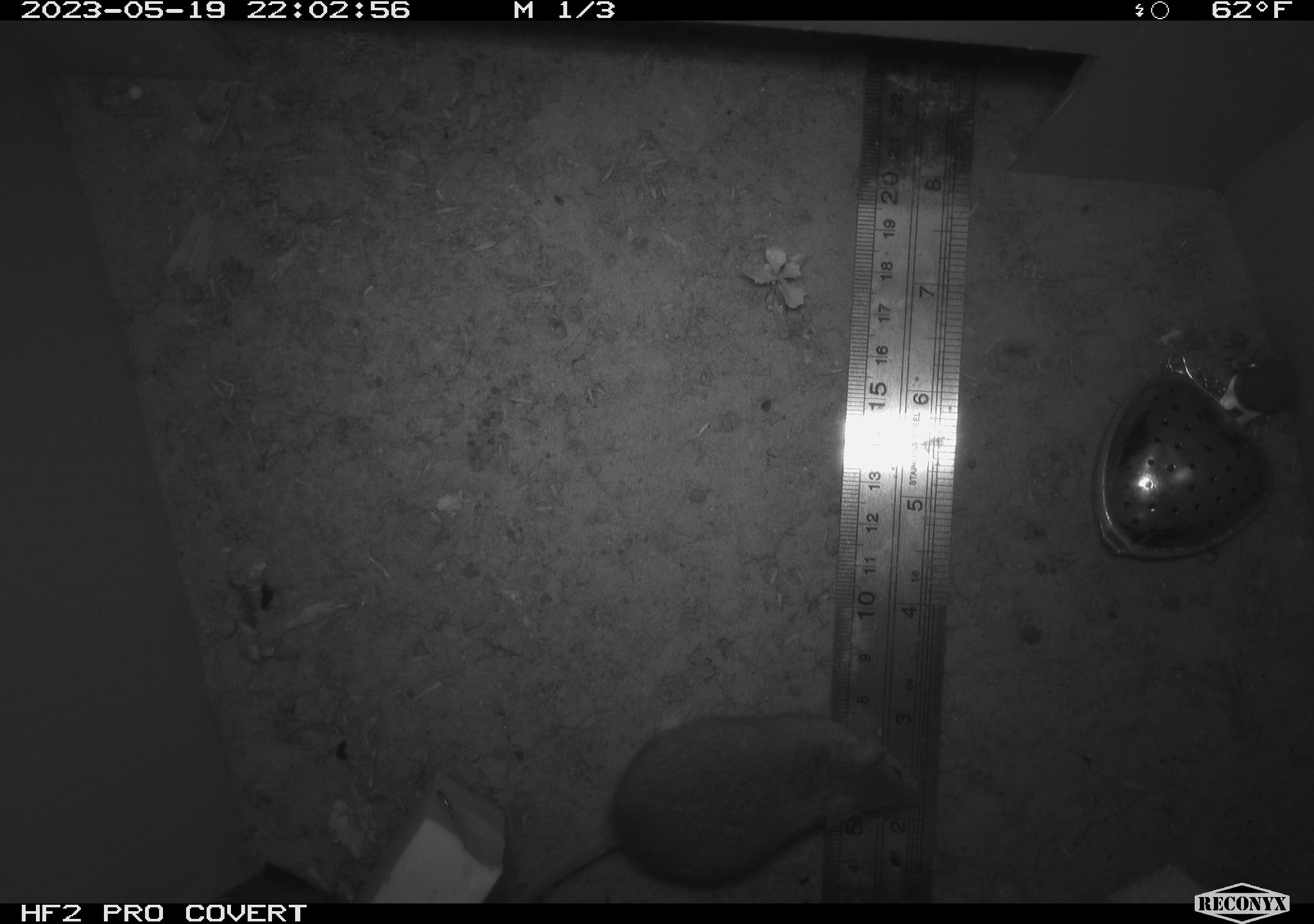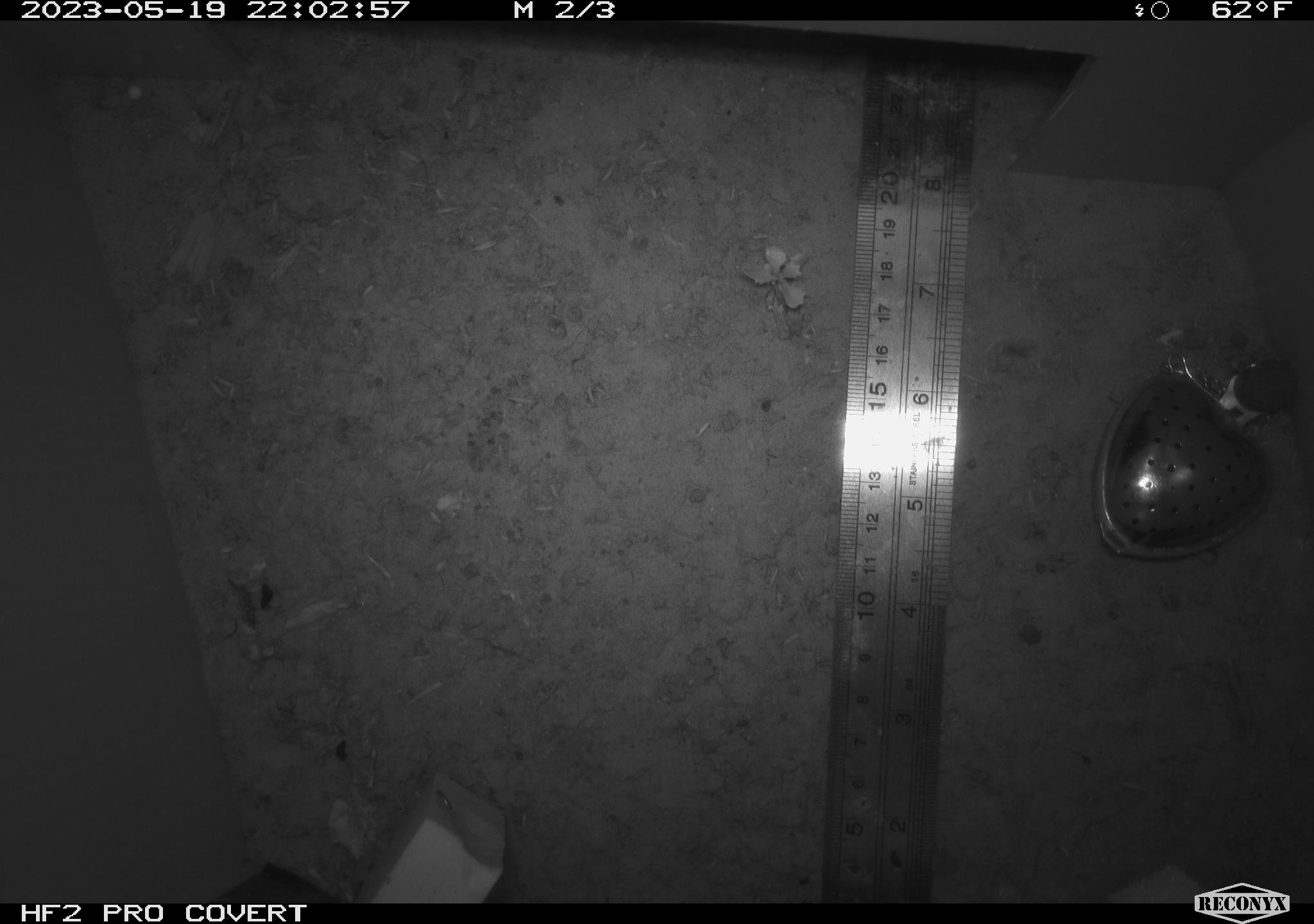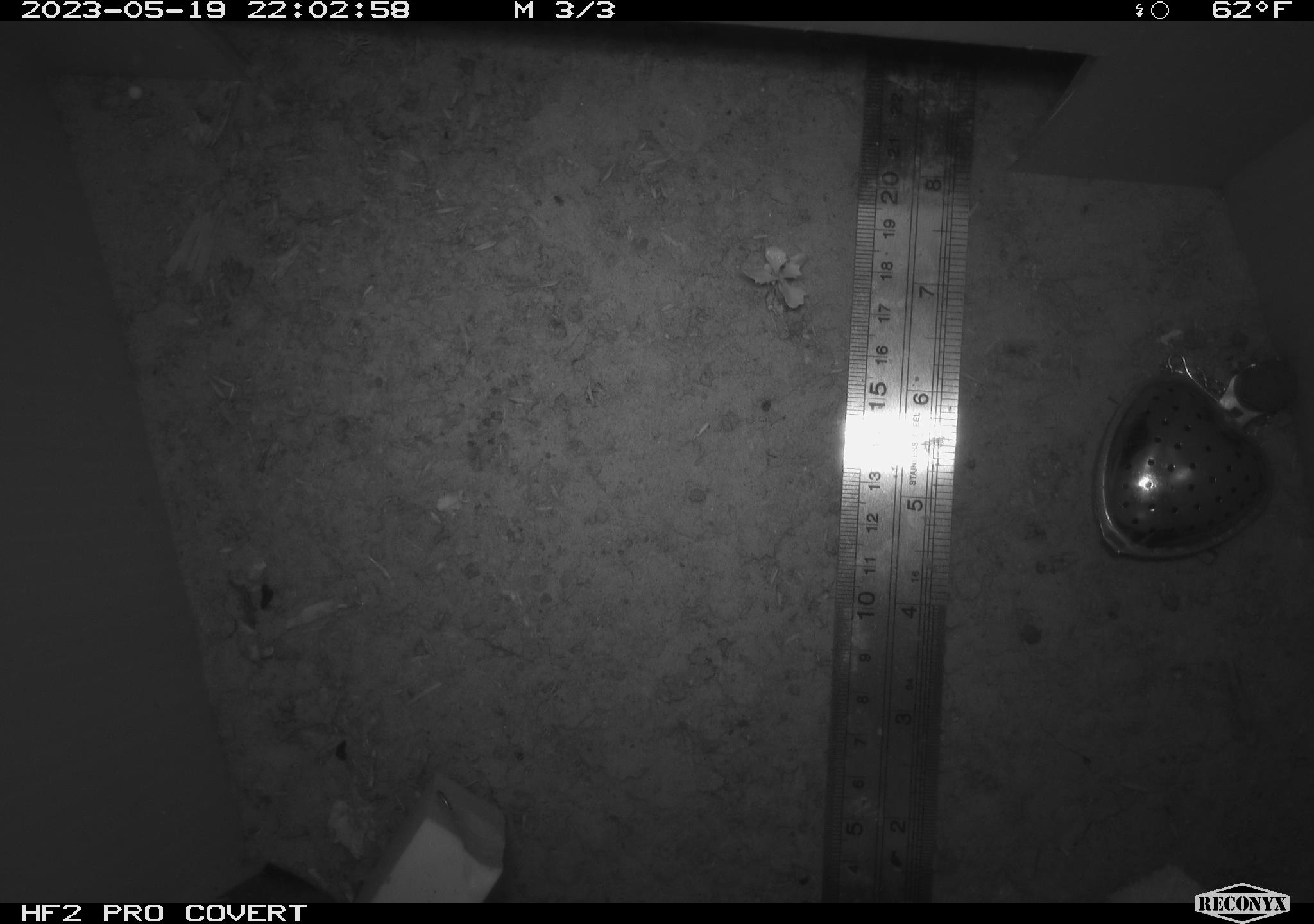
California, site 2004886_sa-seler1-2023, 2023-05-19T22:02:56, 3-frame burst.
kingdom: Animalia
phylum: Chordata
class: Mammalia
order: Rodentia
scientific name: Rodentia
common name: mouse species